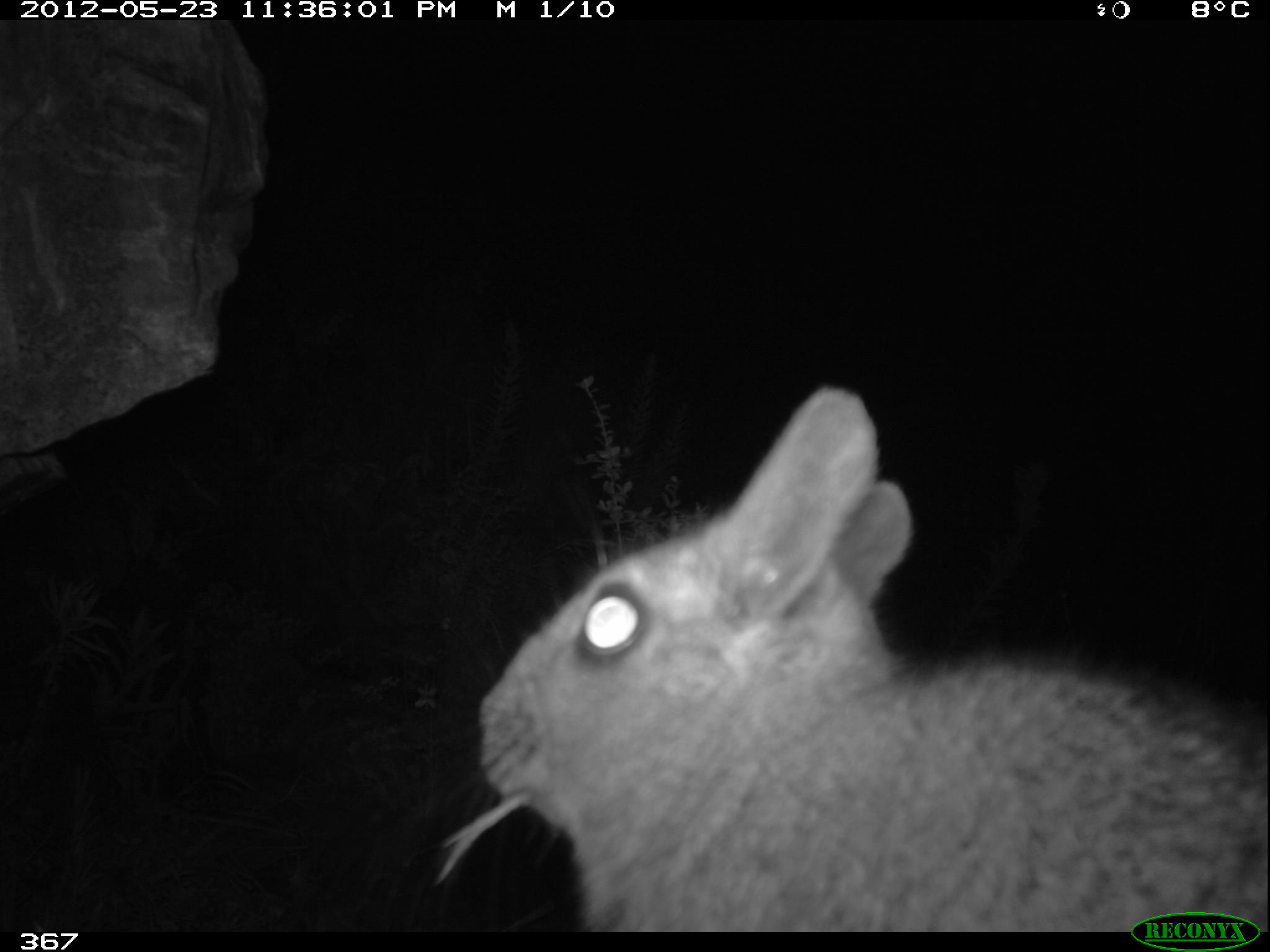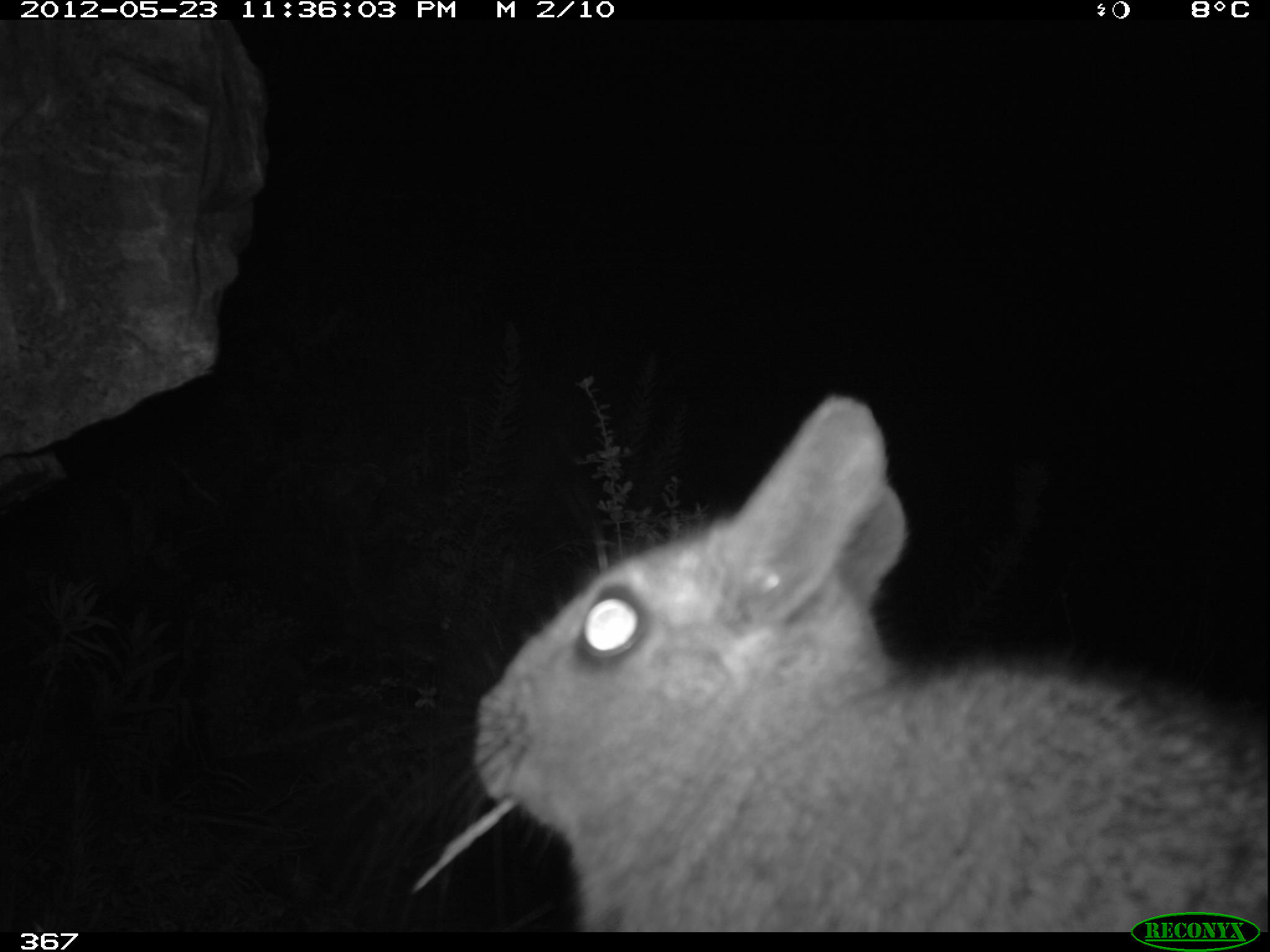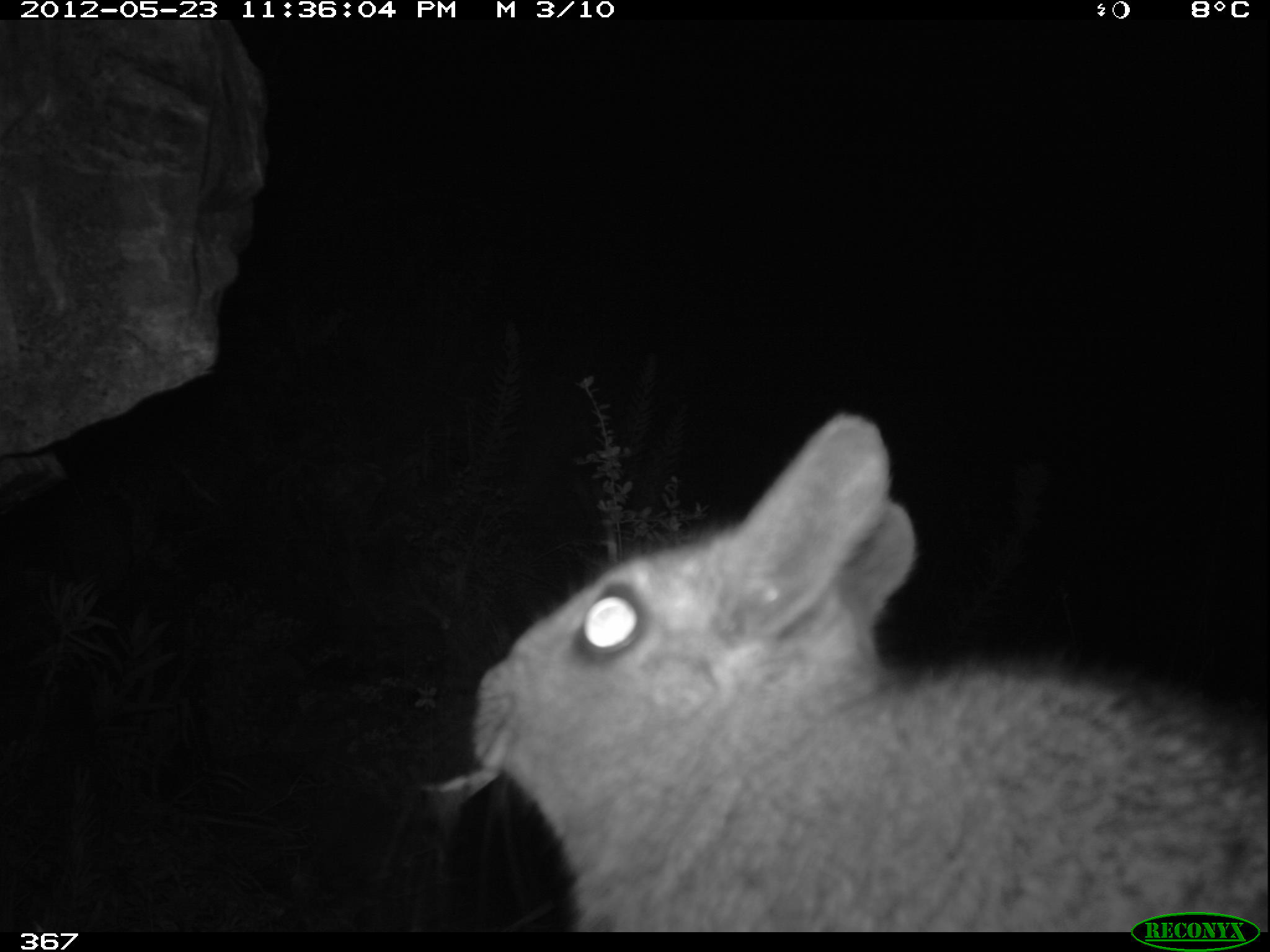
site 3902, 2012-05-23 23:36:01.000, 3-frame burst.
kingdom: Animalia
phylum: Chordata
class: Mammalia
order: Rodentia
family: Chinchillidae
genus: Lagidium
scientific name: Lagidium viscacia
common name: mountain viscacha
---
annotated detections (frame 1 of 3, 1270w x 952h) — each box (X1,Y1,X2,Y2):
lagidium viscacia: (474,387,1269,929)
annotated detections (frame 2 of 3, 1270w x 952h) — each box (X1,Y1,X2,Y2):
lagidium viscacia: (166,393,1270,932)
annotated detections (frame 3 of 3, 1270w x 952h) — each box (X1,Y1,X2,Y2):
lagidium viscacia: (298,414,1270,931)